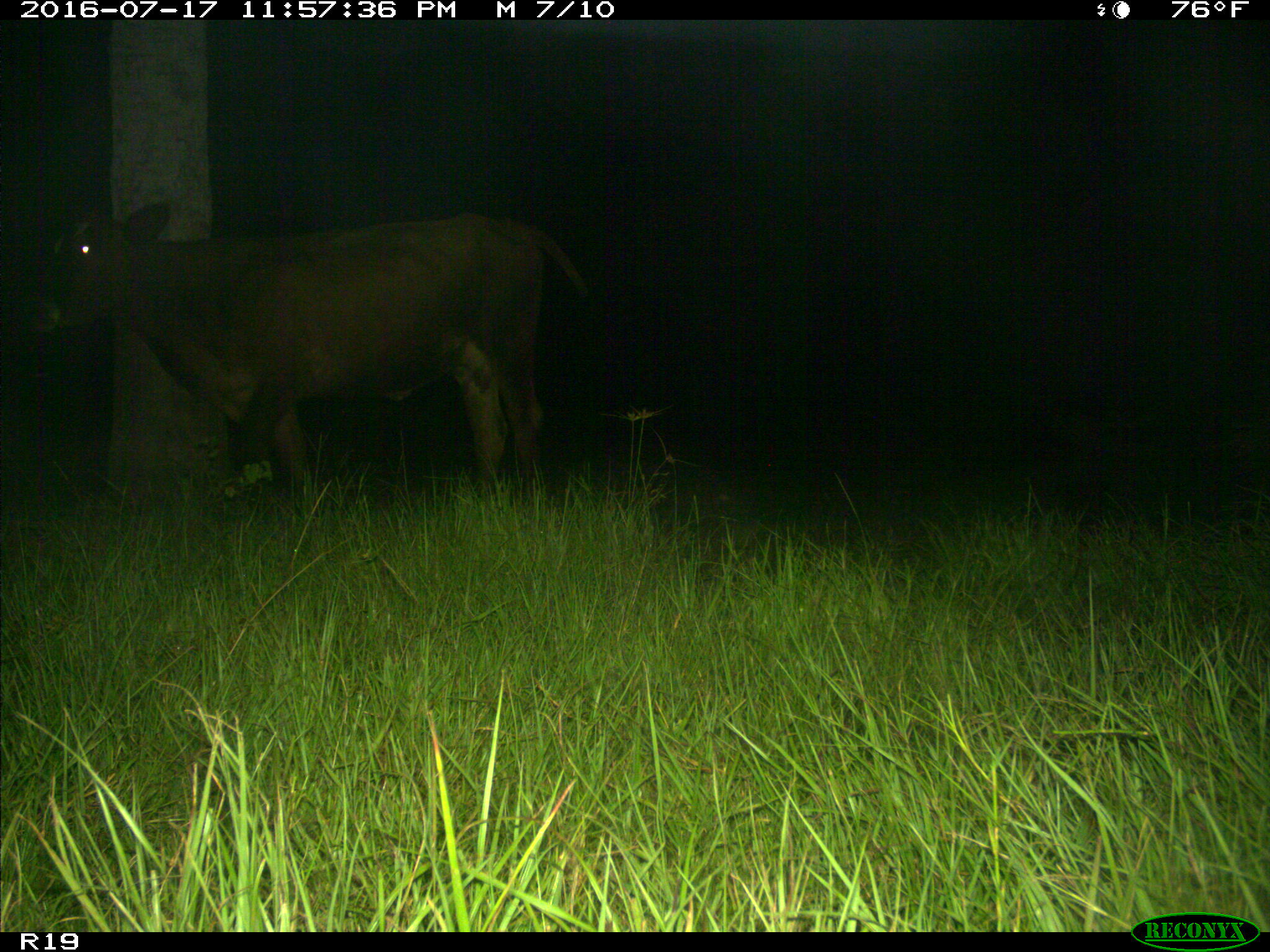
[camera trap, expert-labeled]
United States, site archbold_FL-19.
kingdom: Animalia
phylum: Chordata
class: Mammalia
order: Artiodactyla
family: Bovidae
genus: Bos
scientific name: Bos taurus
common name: domestic cow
Bos taurus (domestic cow).